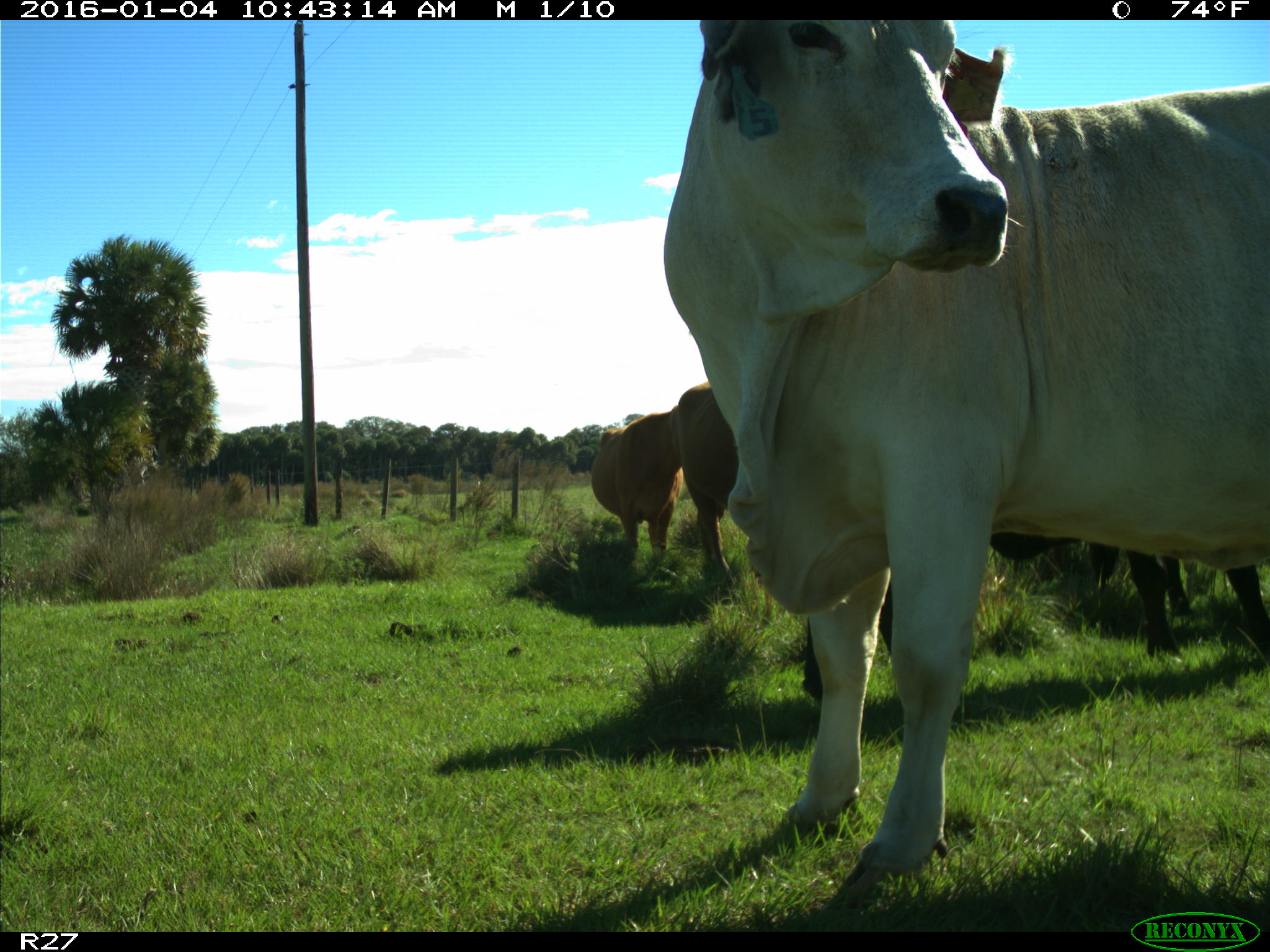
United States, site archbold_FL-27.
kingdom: Animalia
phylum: Chordata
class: Mammalia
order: Artiodactyla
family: Bovidae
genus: Bos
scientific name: Bos taurus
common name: domestic cow